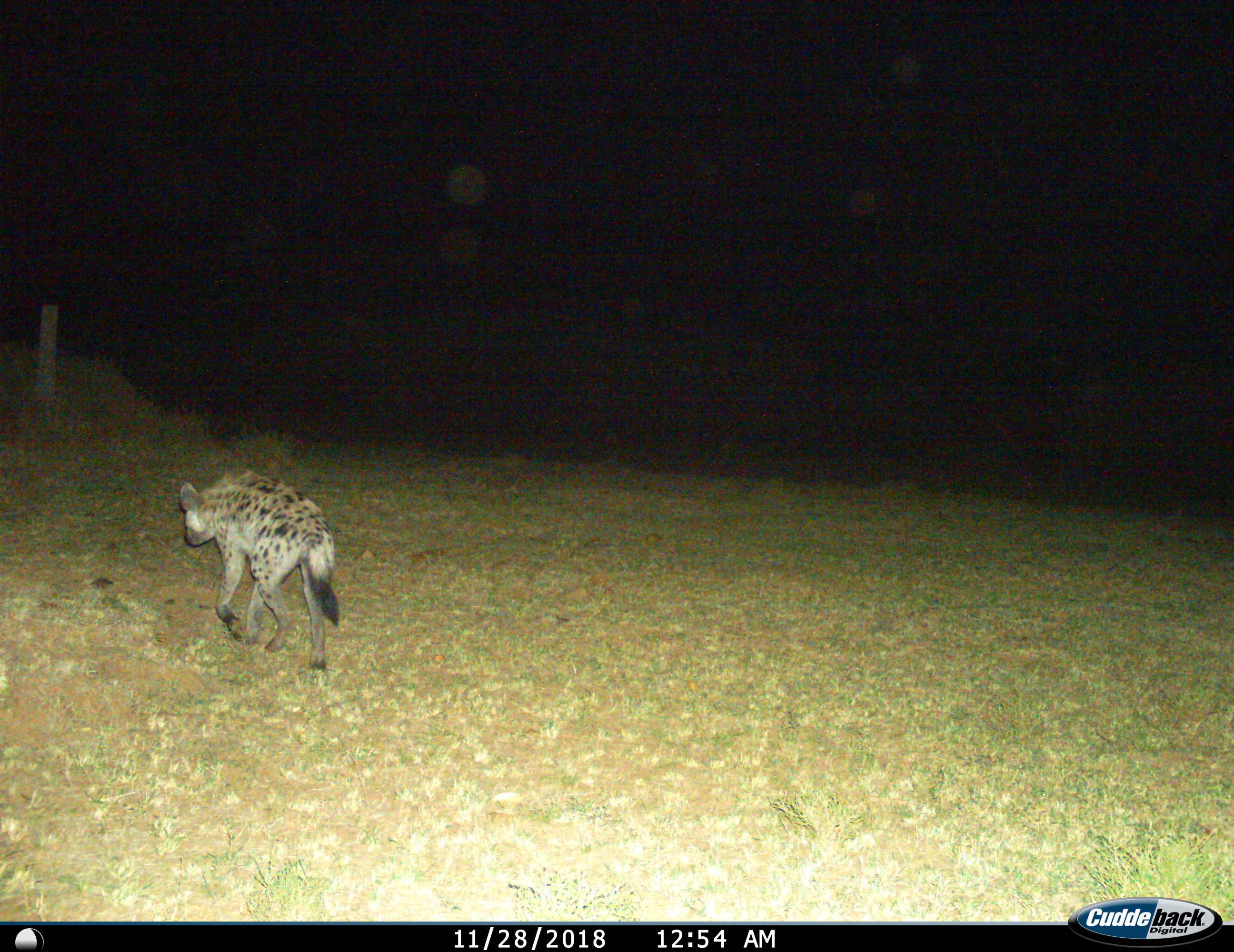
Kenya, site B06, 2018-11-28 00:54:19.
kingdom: Animalia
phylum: Chordata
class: Mammalia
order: Carnivora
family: Hyaenidae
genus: Crocuta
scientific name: Crocuta crocuta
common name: spotted hyena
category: hyenaspotted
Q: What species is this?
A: Hyenaspotted (spotted hyena) (Crocuta crocuta).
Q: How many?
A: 1.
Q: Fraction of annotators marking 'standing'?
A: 10%.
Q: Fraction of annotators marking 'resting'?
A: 0%.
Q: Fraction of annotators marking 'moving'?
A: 100%.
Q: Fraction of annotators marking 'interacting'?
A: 0%.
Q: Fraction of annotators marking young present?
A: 0%.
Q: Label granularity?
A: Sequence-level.